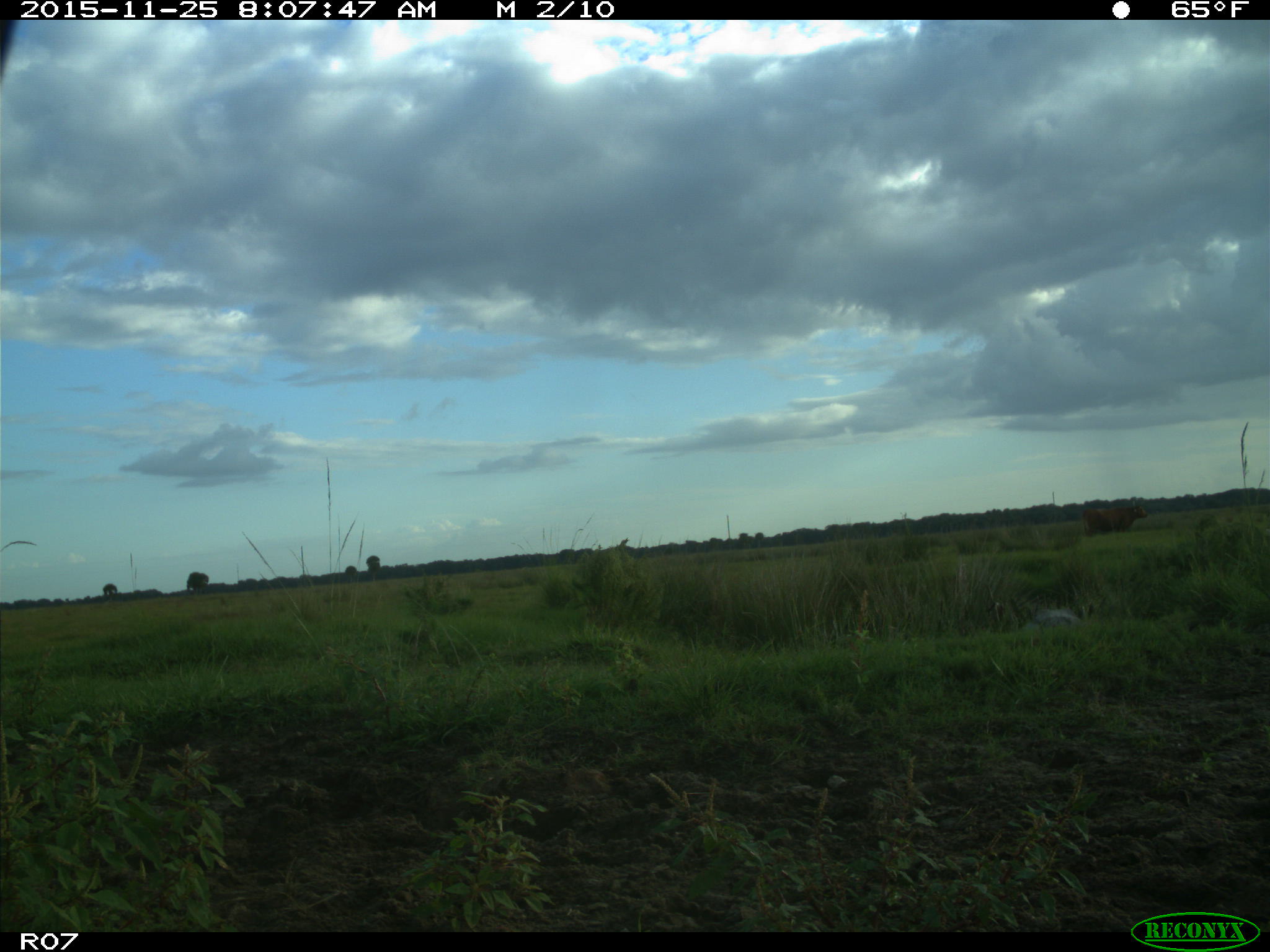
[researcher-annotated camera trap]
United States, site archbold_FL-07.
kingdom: Animalia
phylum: Chordata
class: Mammalia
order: Artiodactyla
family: Bovidae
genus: Bos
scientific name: Bos taurus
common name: domestic cow